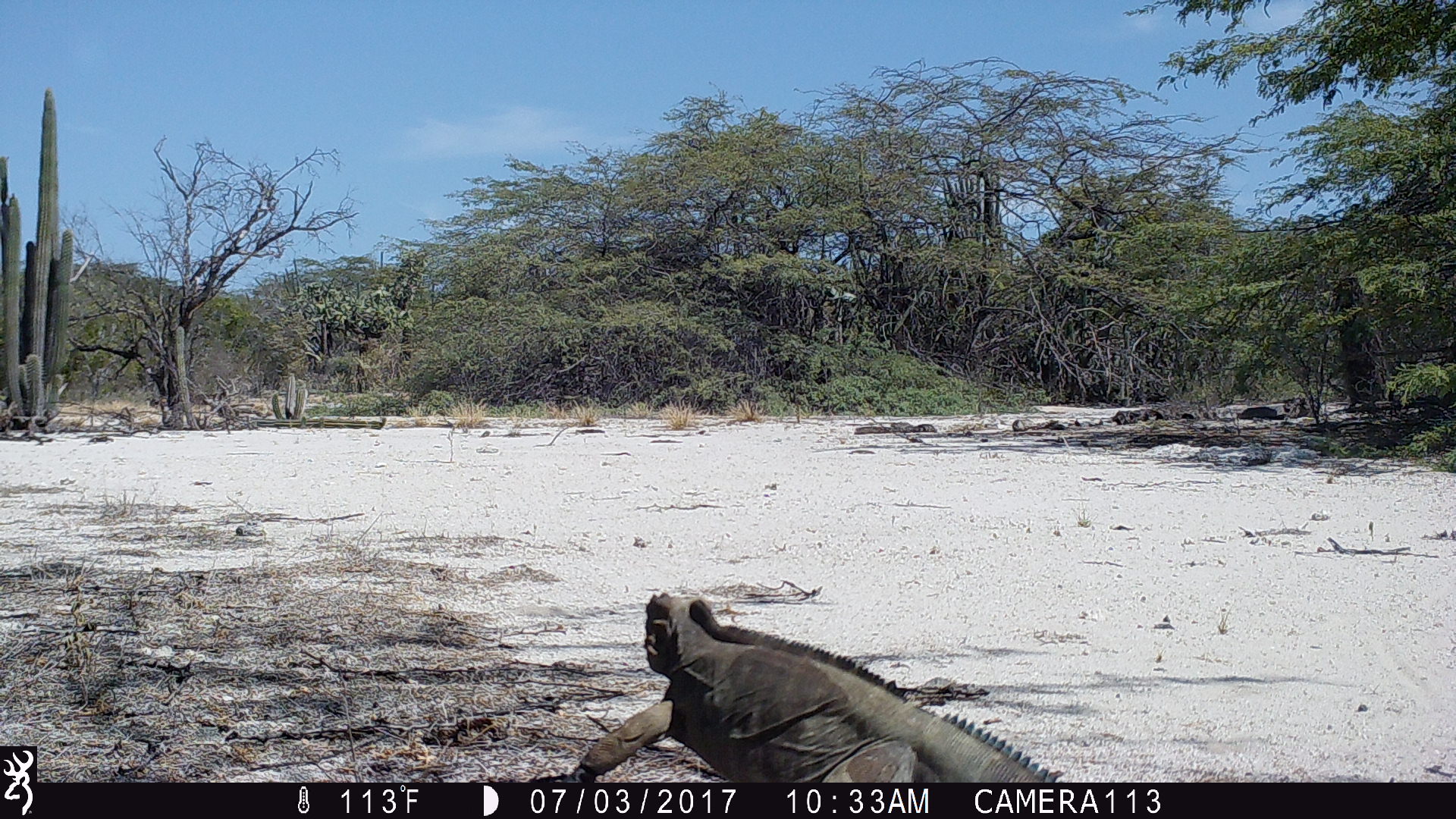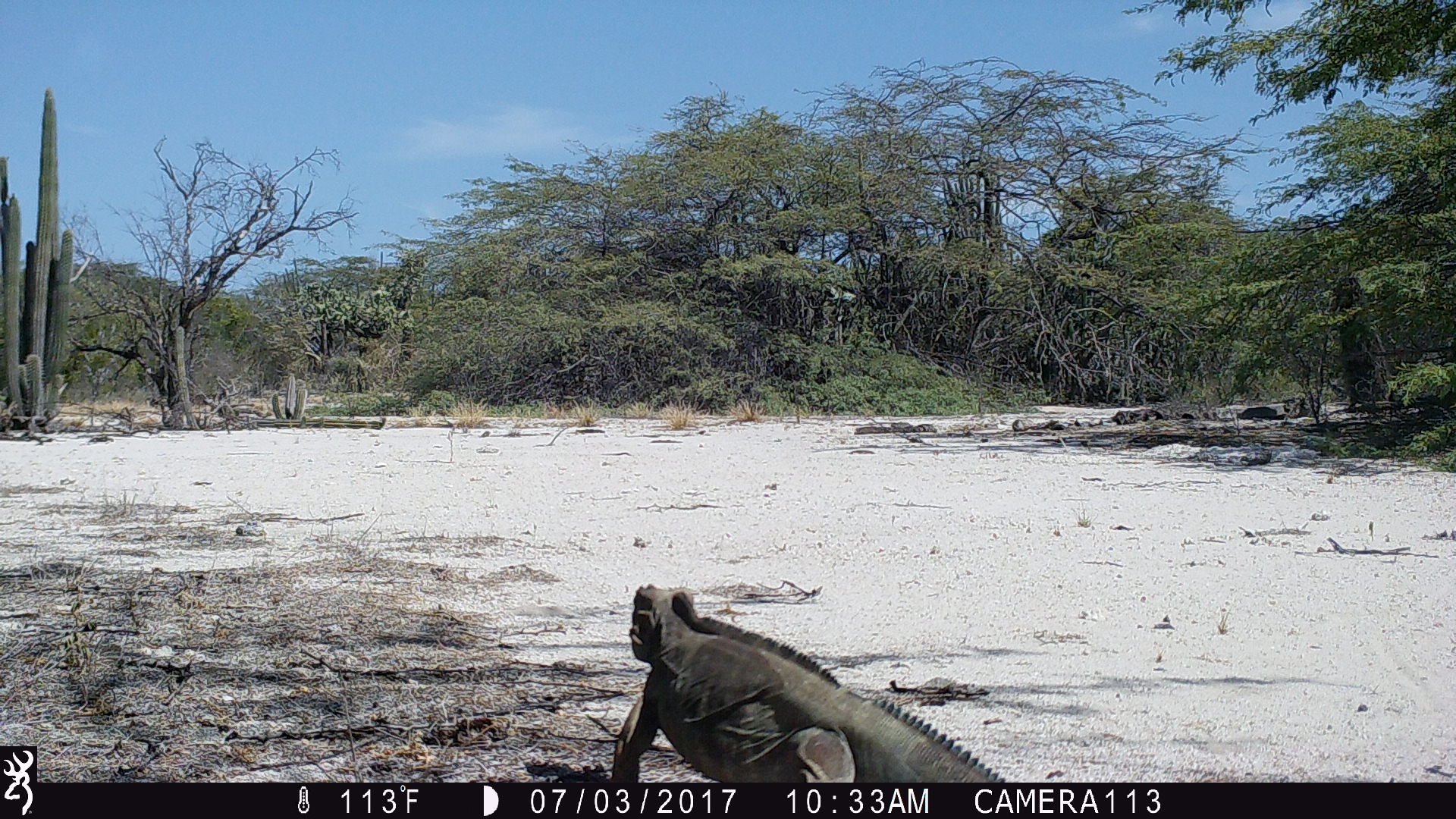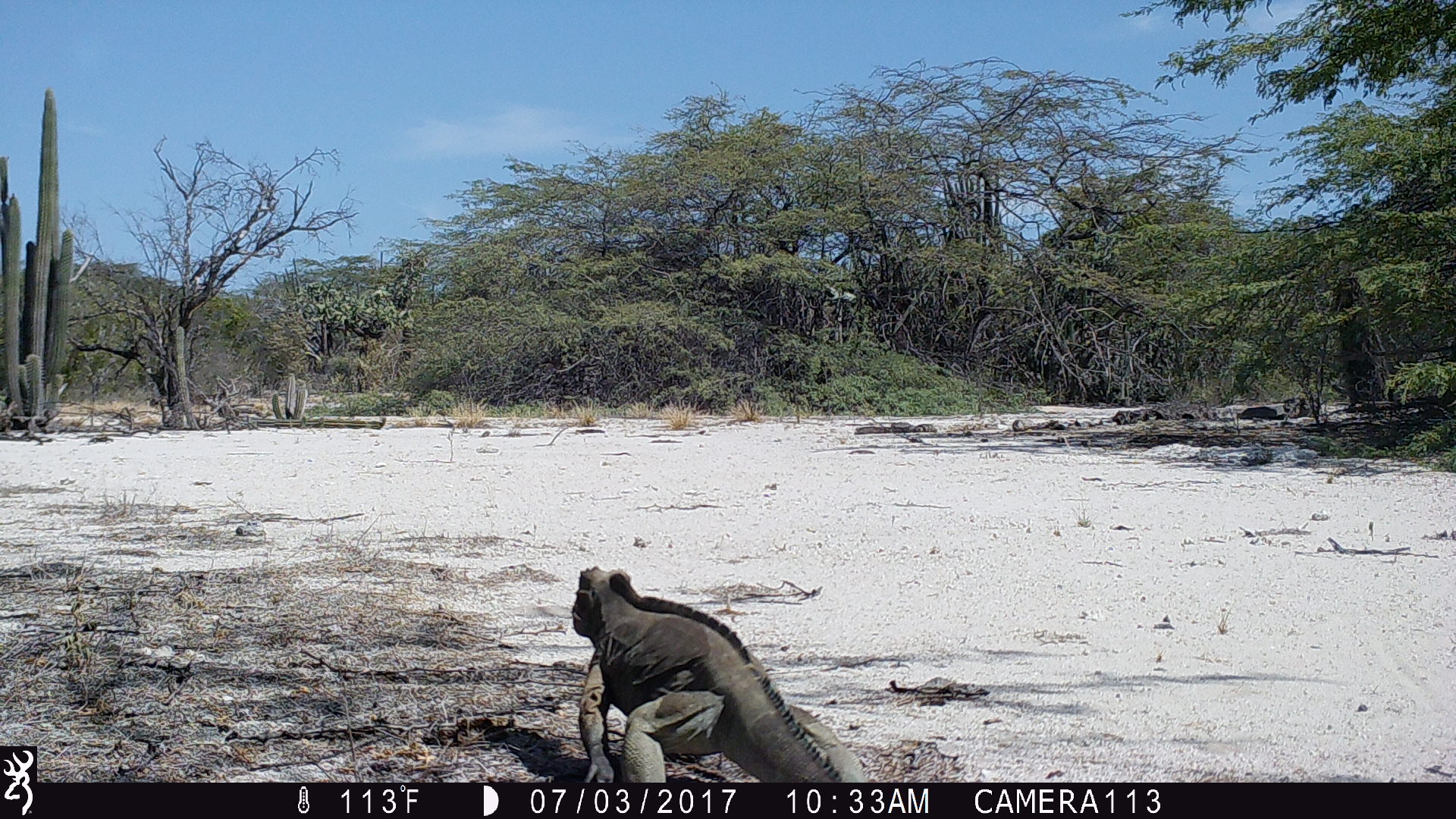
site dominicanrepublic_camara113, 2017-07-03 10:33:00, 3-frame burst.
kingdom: Animalia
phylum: Chordata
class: Reptilia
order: Squamata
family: Iguanidae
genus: Iguana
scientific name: Iguana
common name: typical iguanas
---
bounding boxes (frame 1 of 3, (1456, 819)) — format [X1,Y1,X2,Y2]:
iguana: [561,589,1067,787]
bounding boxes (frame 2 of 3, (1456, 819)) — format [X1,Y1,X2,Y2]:
iguana: [598,584,1009,786]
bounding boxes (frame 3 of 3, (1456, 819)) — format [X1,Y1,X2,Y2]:
iguana: [569,566,855,780]